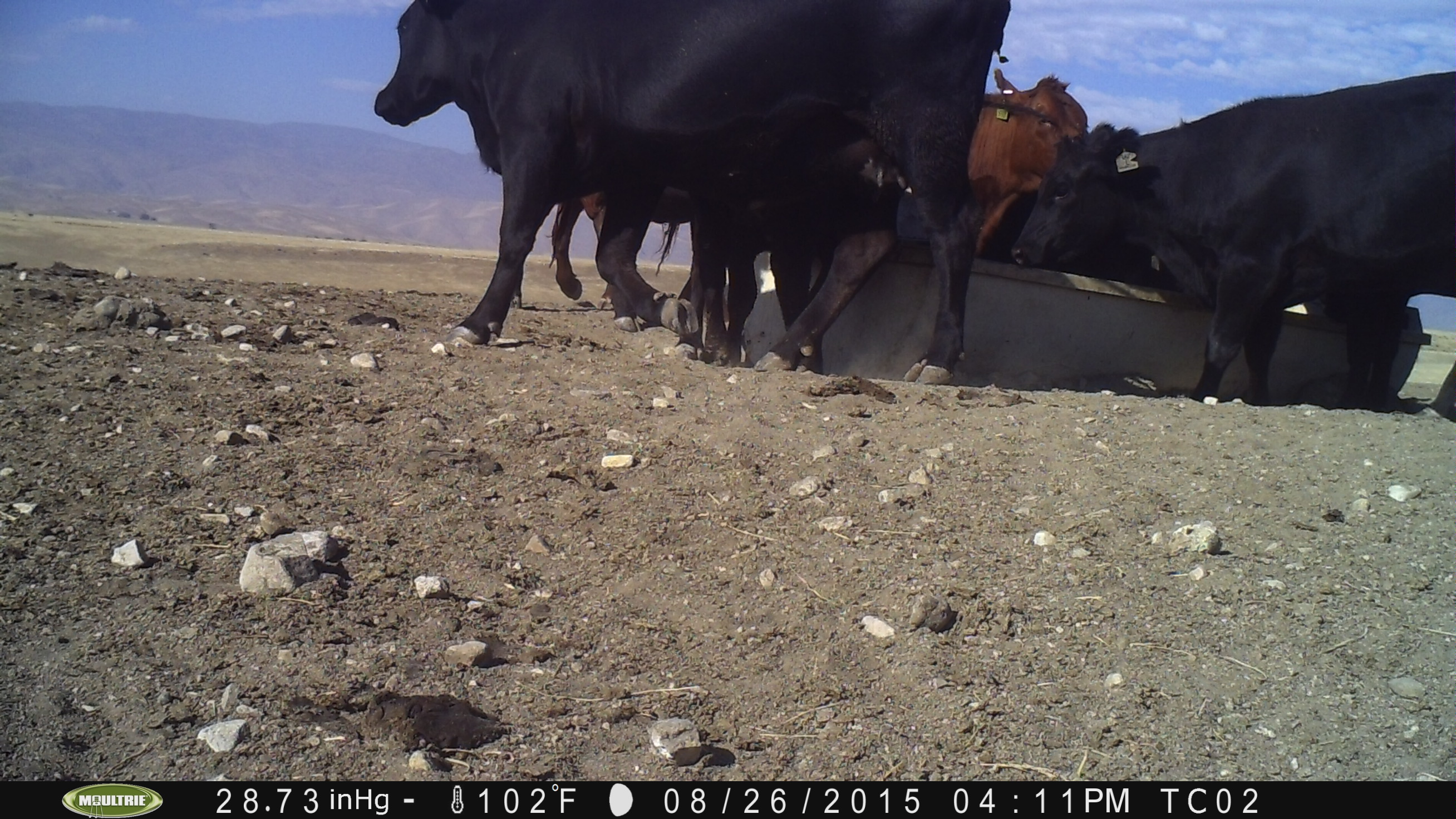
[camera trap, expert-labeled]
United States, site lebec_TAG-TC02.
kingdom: Animalia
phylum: Chordata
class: Mammalia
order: Artiodactyla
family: Bovidae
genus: Bos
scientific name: Bos taurus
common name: domestic cow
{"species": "Bos taurus (domestic cow)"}